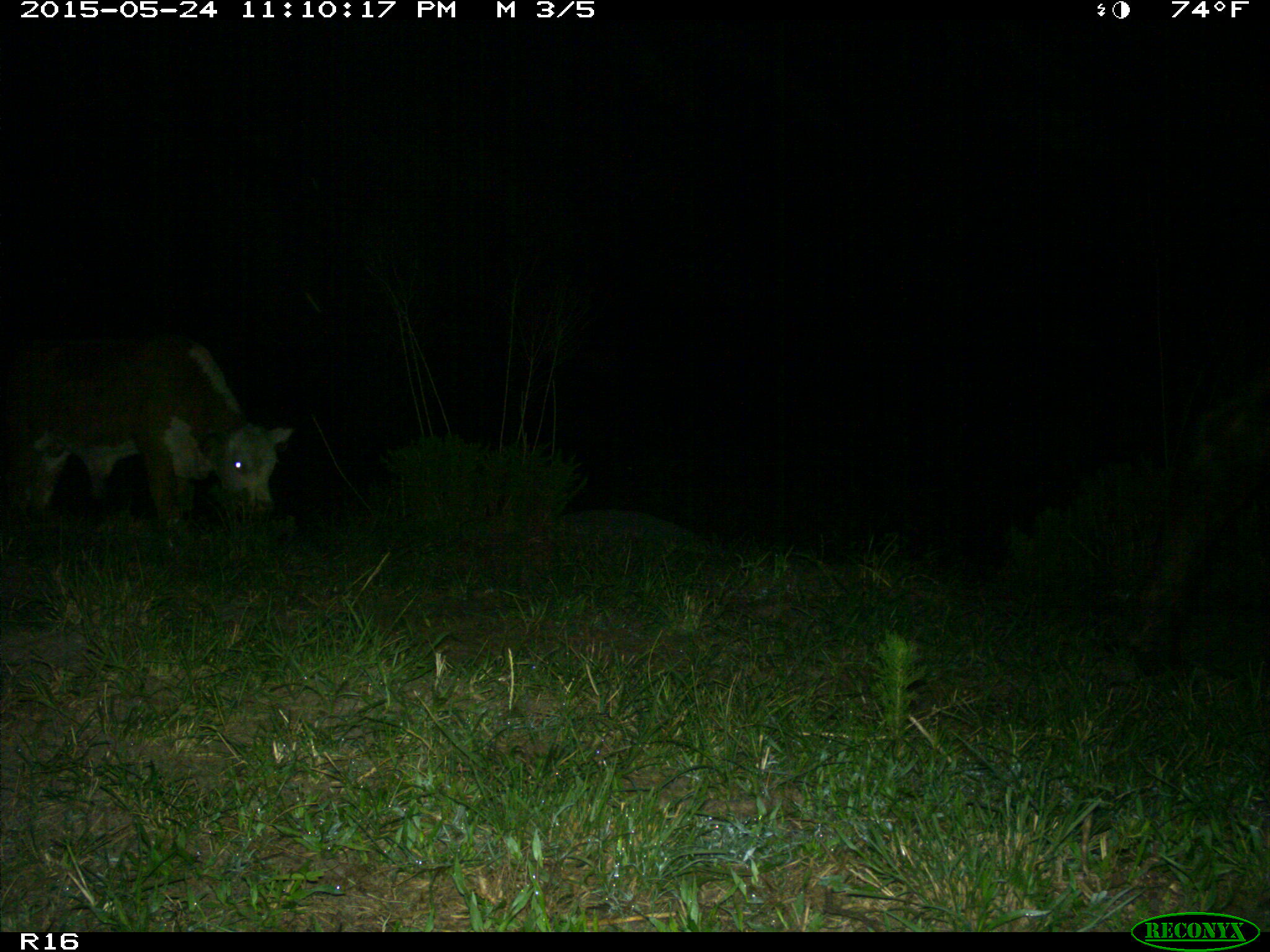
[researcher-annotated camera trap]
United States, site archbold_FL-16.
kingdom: Animalia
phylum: Chordata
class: Mammalia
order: Artiodactyla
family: Bovidae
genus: Bos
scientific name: Bos taurus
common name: domestic cow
Bos taurus (domestic cow).